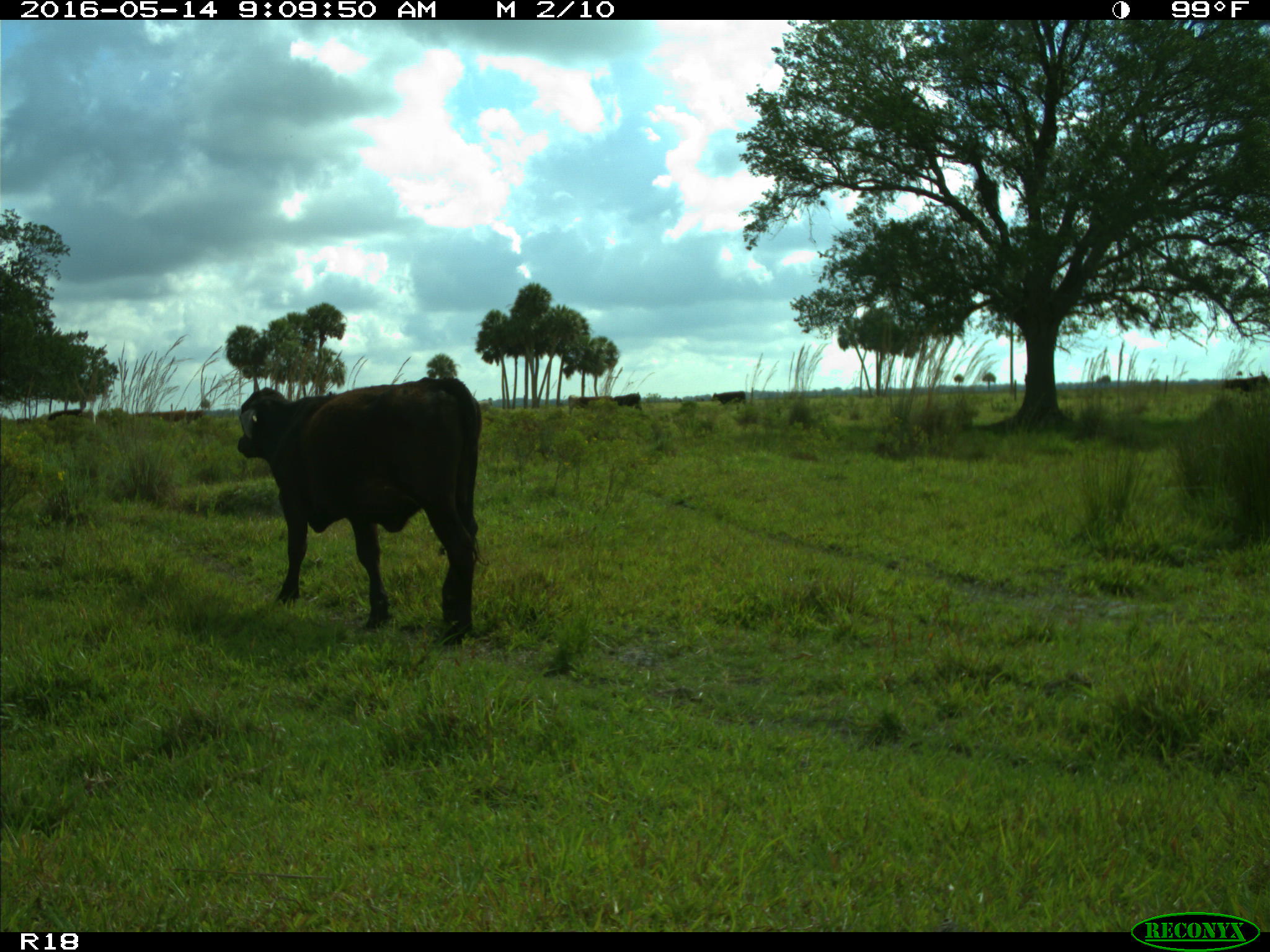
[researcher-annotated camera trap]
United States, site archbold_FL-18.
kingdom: Animalia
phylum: Chordata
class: Mammalia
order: Artiodactyla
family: Bovidae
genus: Bos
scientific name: Bos taurus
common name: domestic cow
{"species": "Bos taurus (domestic cow)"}